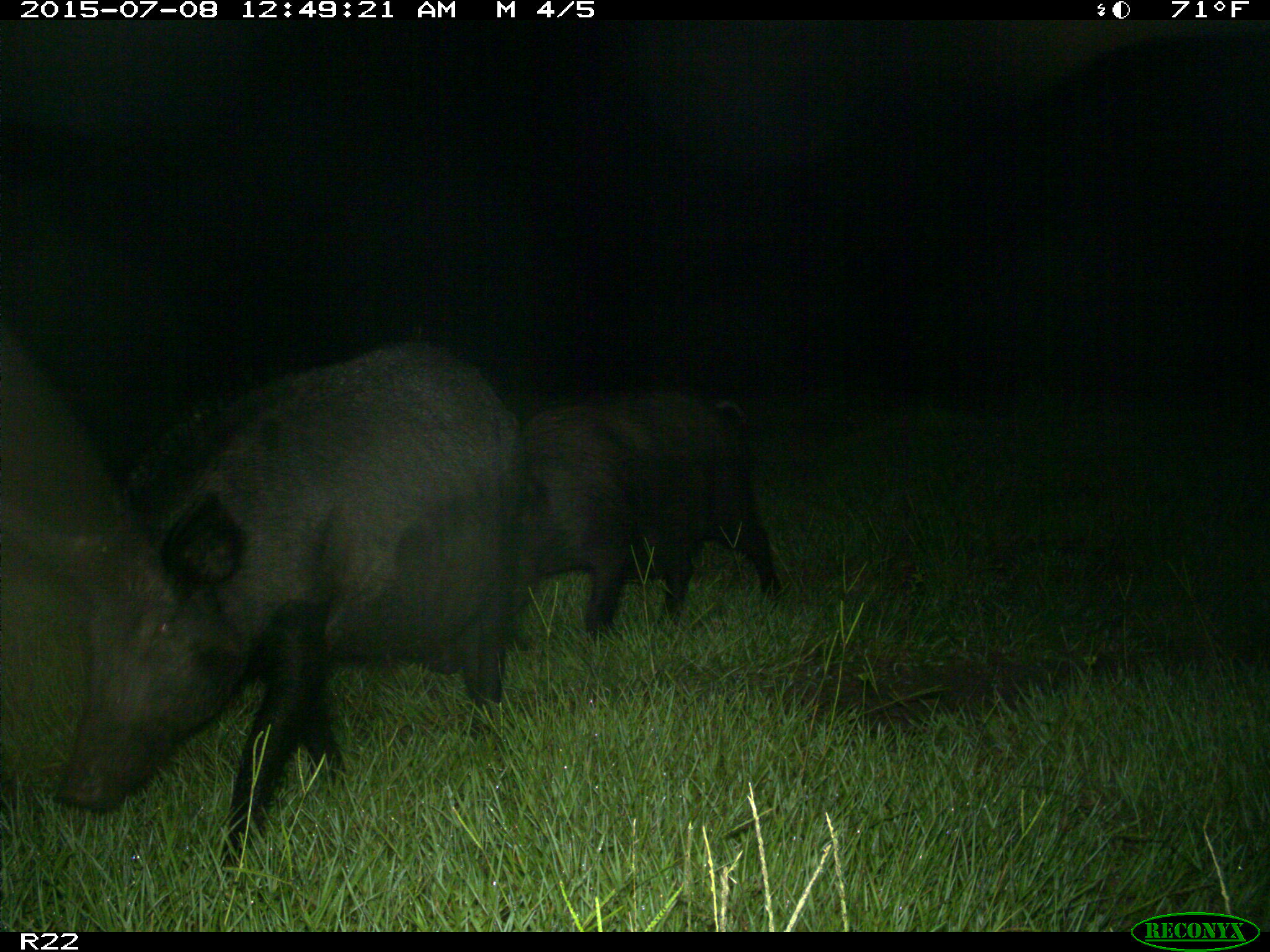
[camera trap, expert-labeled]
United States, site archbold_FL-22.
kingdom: Animalia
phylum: Chordata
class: Mammalia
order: Artiodactyla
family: Bovidae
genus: Bos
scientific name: Bos taurus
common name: domestic cow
Bos taurus (domestic cow).